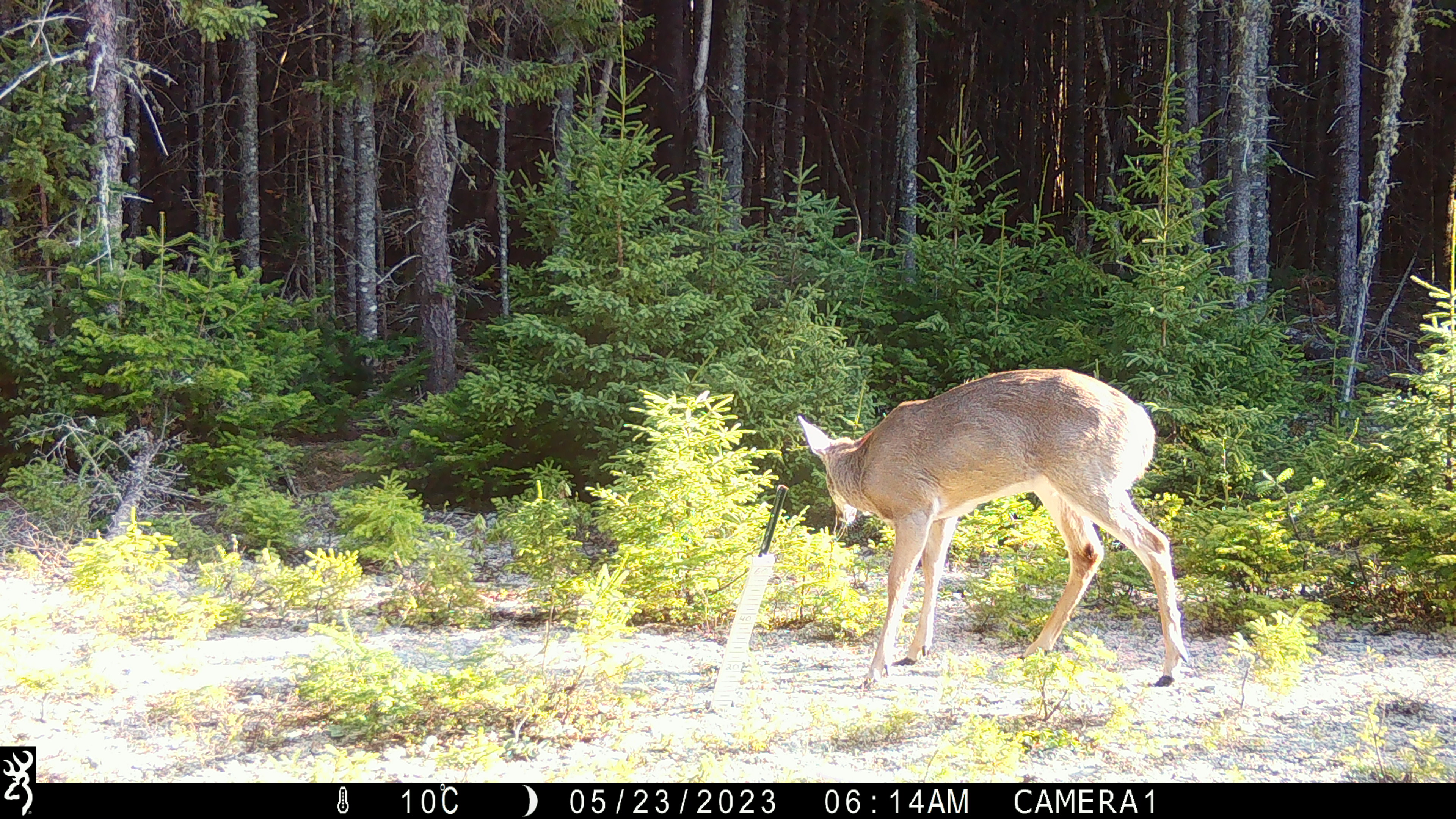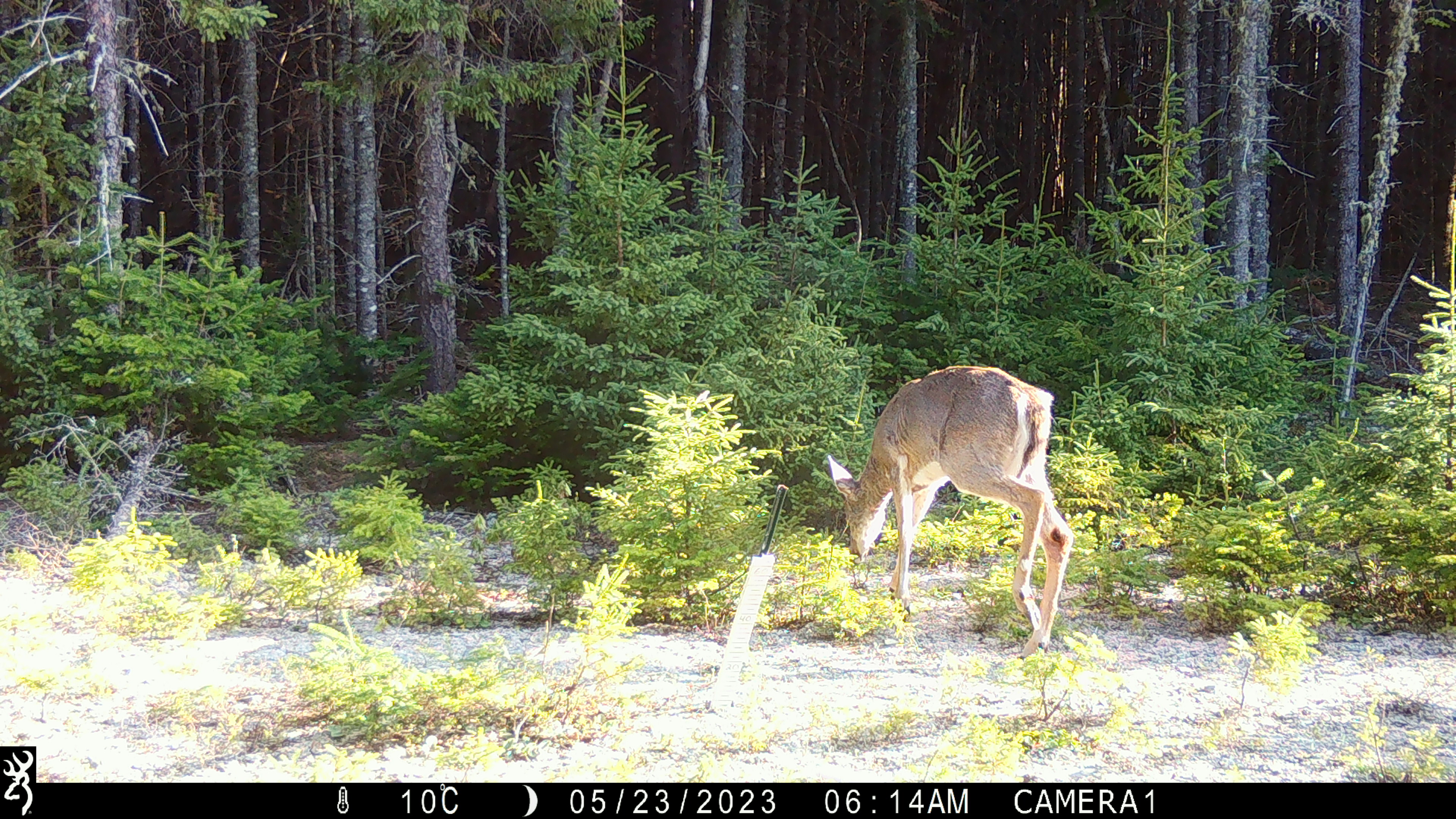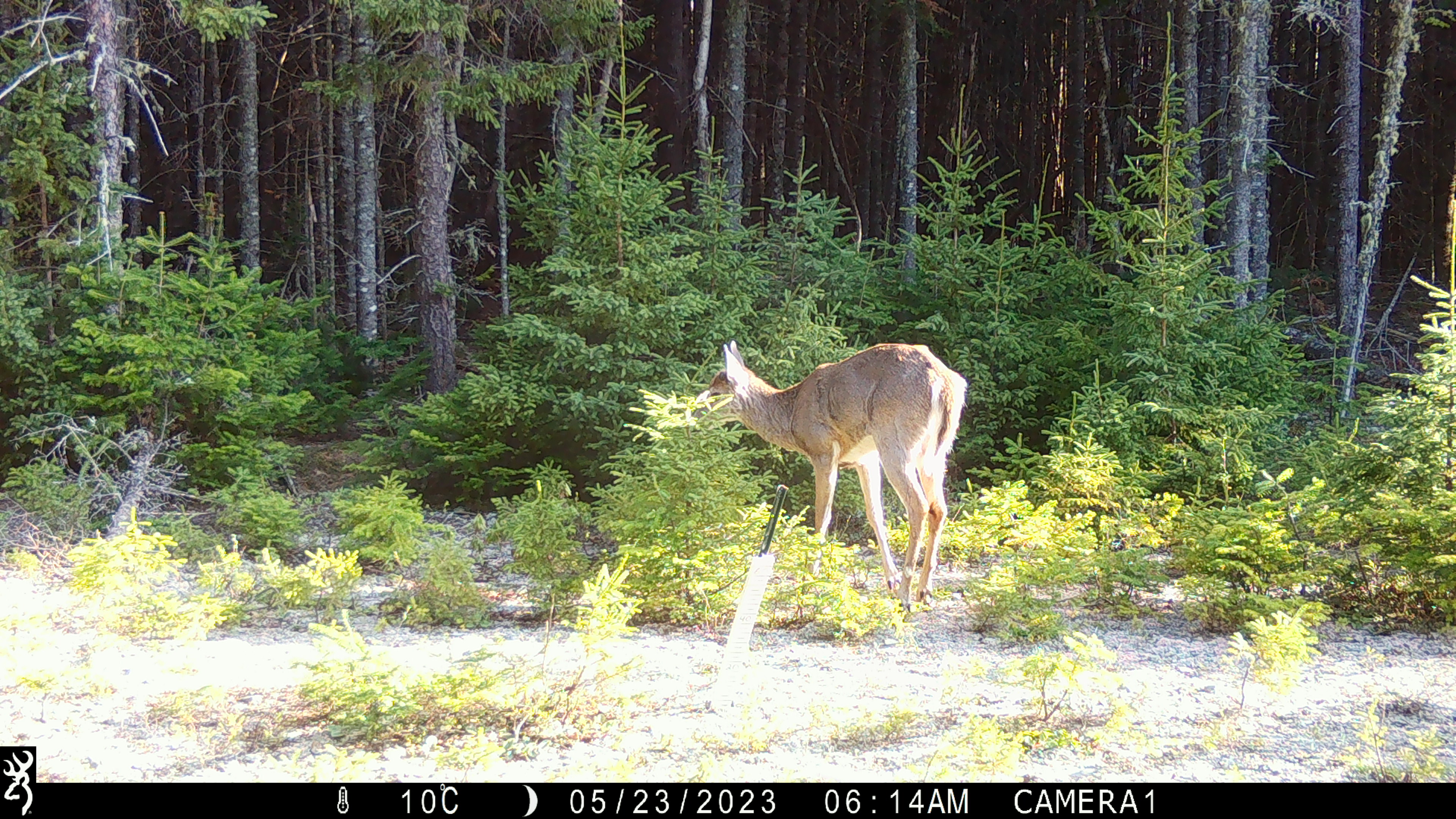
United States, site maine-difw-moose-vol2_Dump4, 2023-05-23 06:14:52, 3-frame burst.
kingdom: Animalia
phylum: Chordata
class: Mammalia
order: Artiodactyla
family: Cervidae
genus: Odocoileus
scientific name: Odocoileus virginianus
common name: white-tailed deer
White-tailed deer (Odocoileus virginianus).